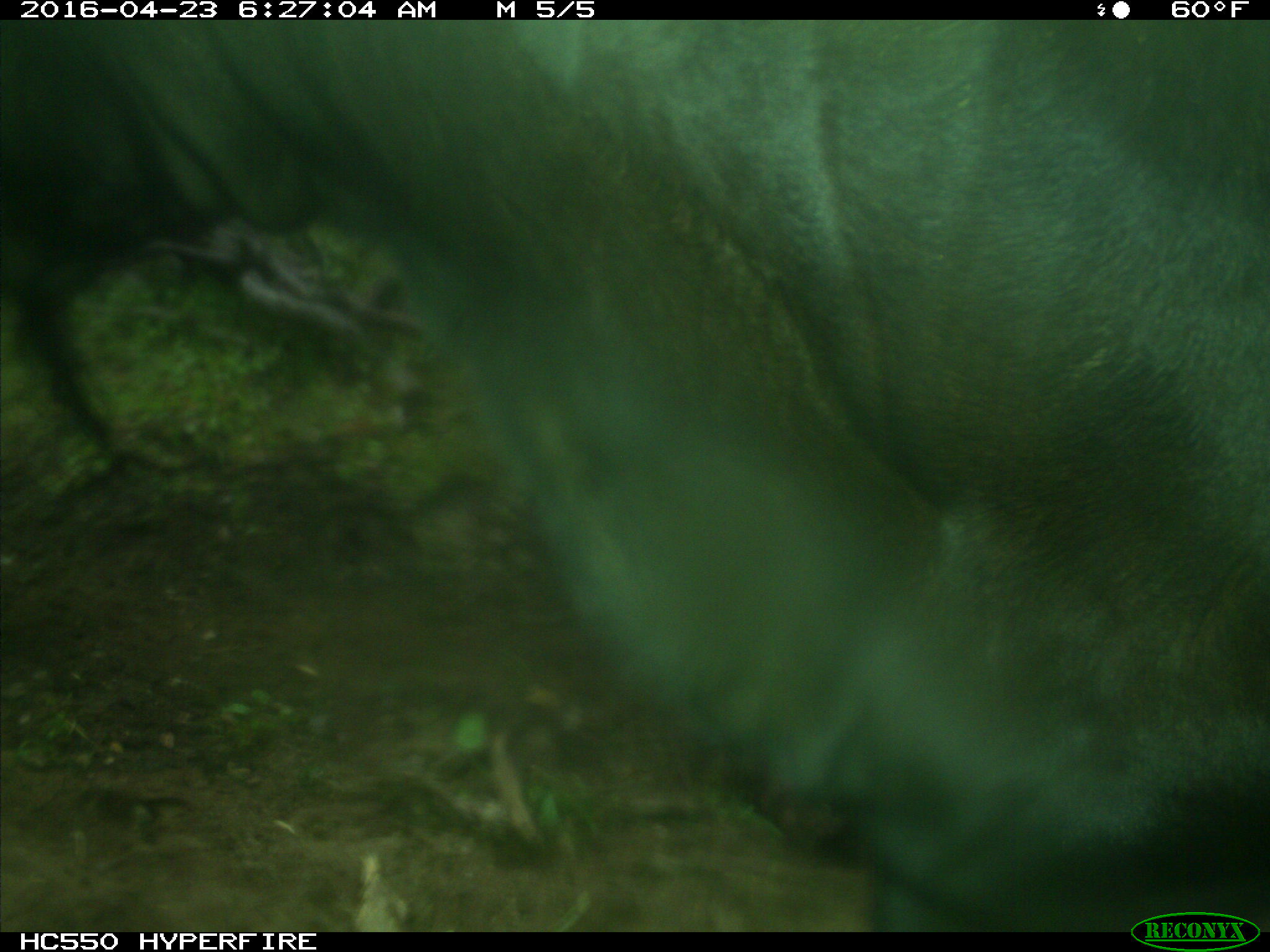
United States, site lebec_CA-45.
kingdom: Animalia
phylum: Chordata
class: Mammalia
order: Artiodactyla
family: Bovidae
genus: Bos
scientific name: Bos taurus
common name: domestic cow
Bos taurus (domestic cow).